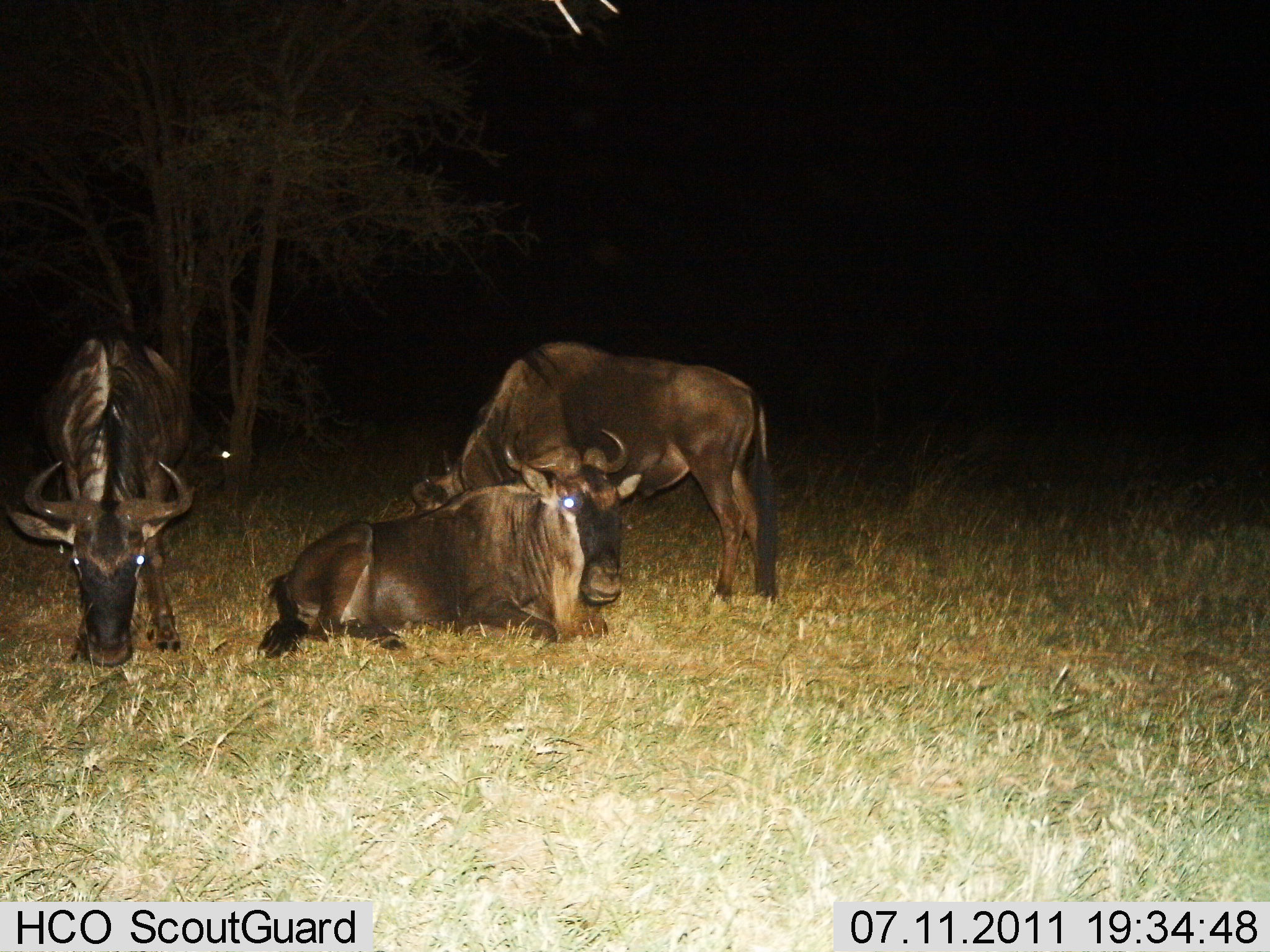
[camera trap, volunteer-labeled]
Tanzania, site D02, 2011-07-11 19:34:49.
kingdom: Animalia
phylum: Chordata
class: Mammalia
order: Artiodactyla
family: Bovidae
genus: Connochaetes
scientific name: Connochaetes taurinus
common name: blue wildebeest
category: wildebeest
Wildebeest (blue wildebeest) (Connochaetes taurinus), count 3. Behavior (volunteer vote fractions): standing 30%, resting 100%, moving 0%, interacting 0%. Young present (vote fraction): 0%. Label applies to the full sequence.